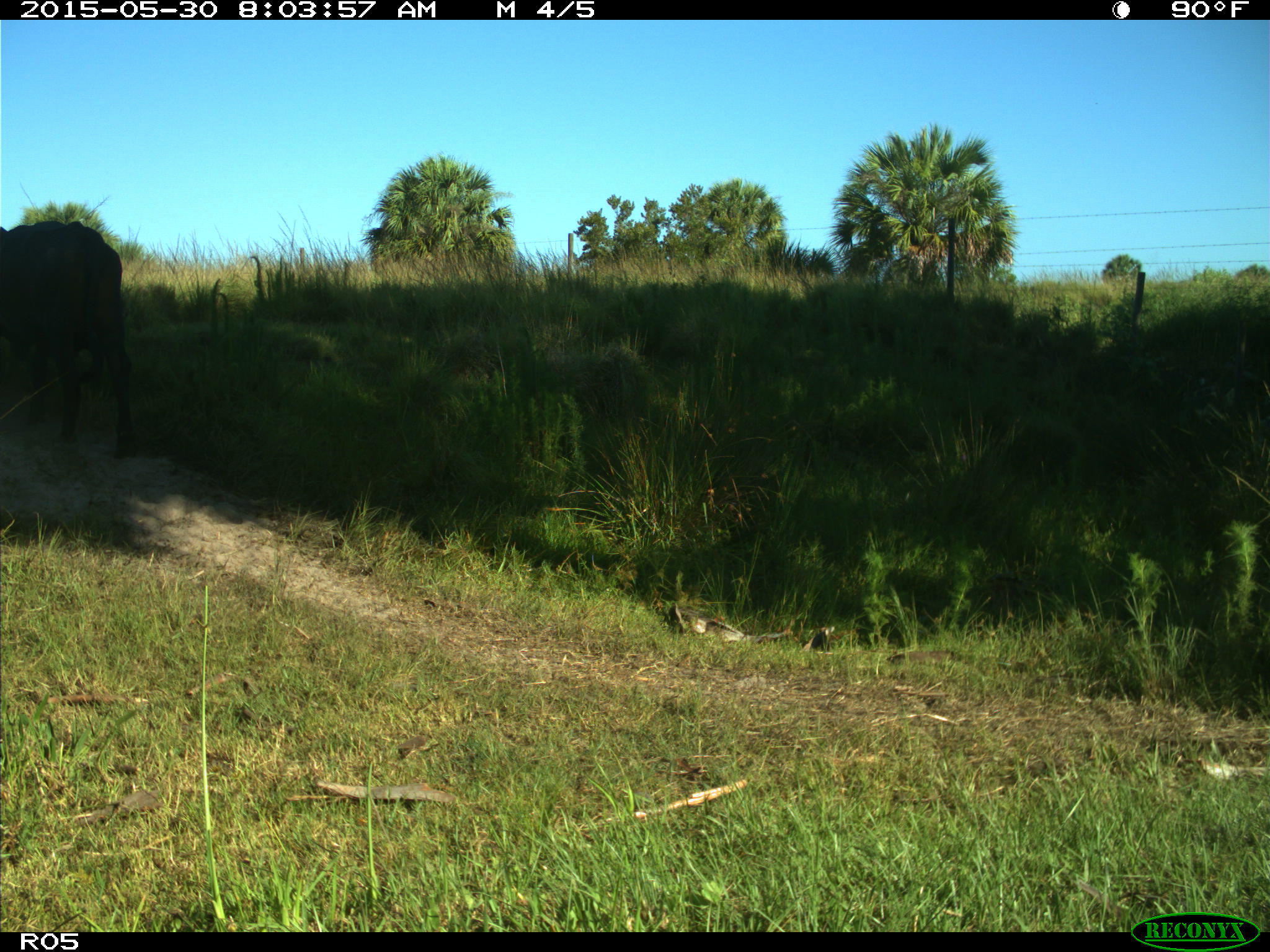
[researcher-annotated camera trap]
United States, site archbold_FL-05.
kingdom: Animalia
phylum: Chordata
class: Mammalia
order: Artiodactyla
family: Bovidae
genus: Bos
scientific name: Bos taurus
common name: domestic cow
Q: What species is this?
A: Bos taurus (domestic cow).